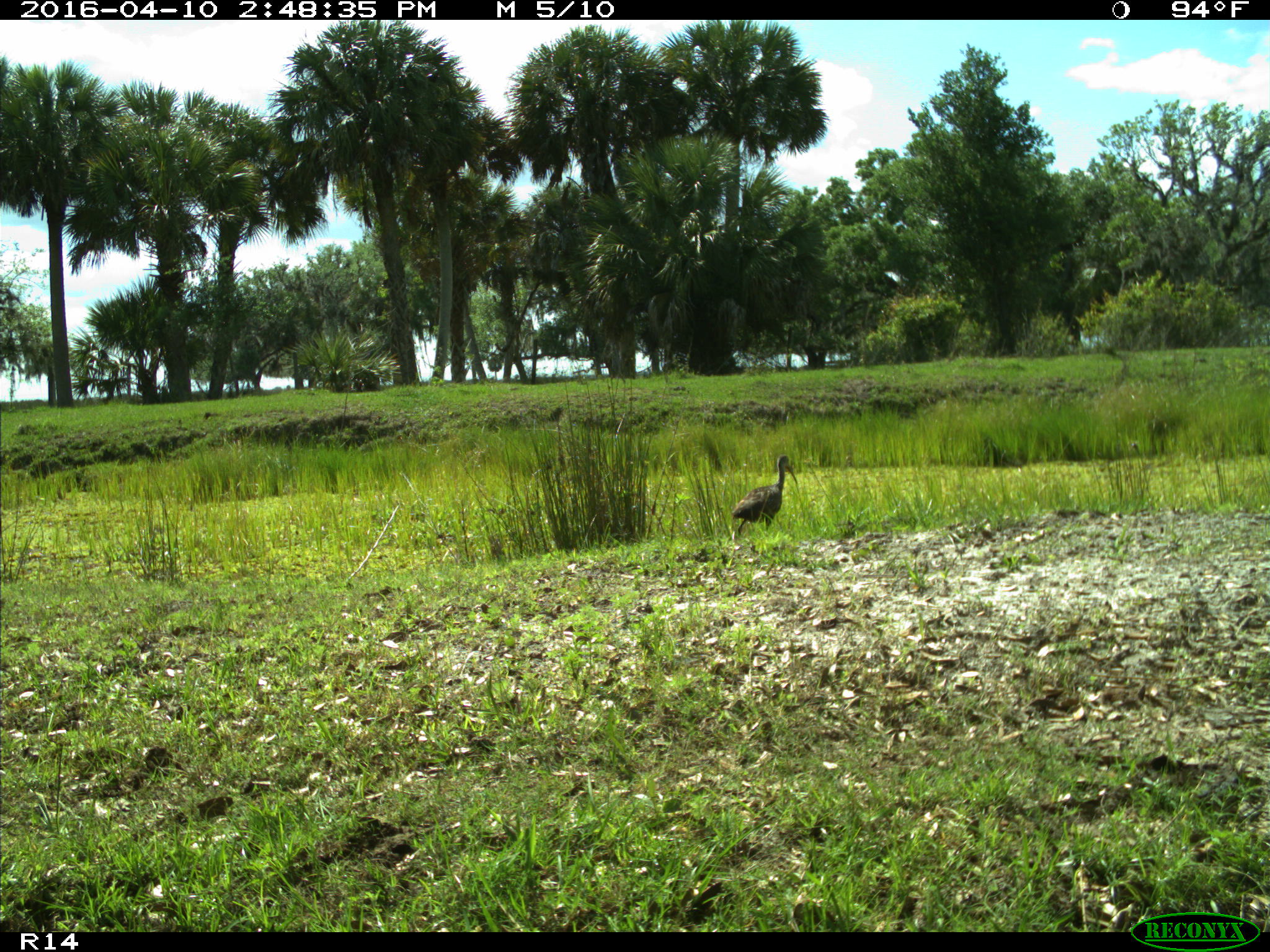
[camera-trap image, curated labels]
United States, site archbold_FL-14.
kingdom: Animalia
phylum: Chordata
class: Aves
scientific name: Aves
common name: birds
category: unidentified bird